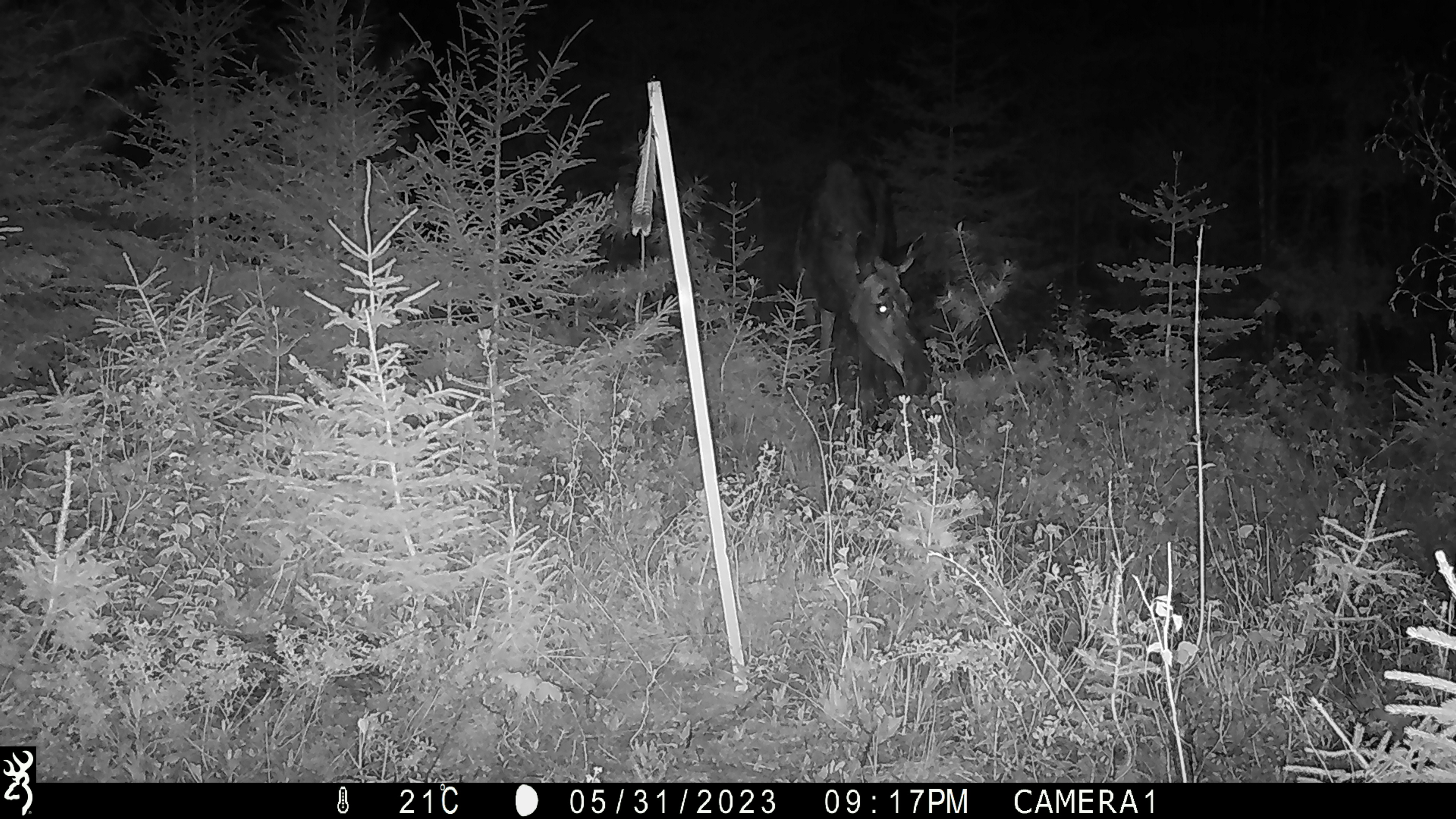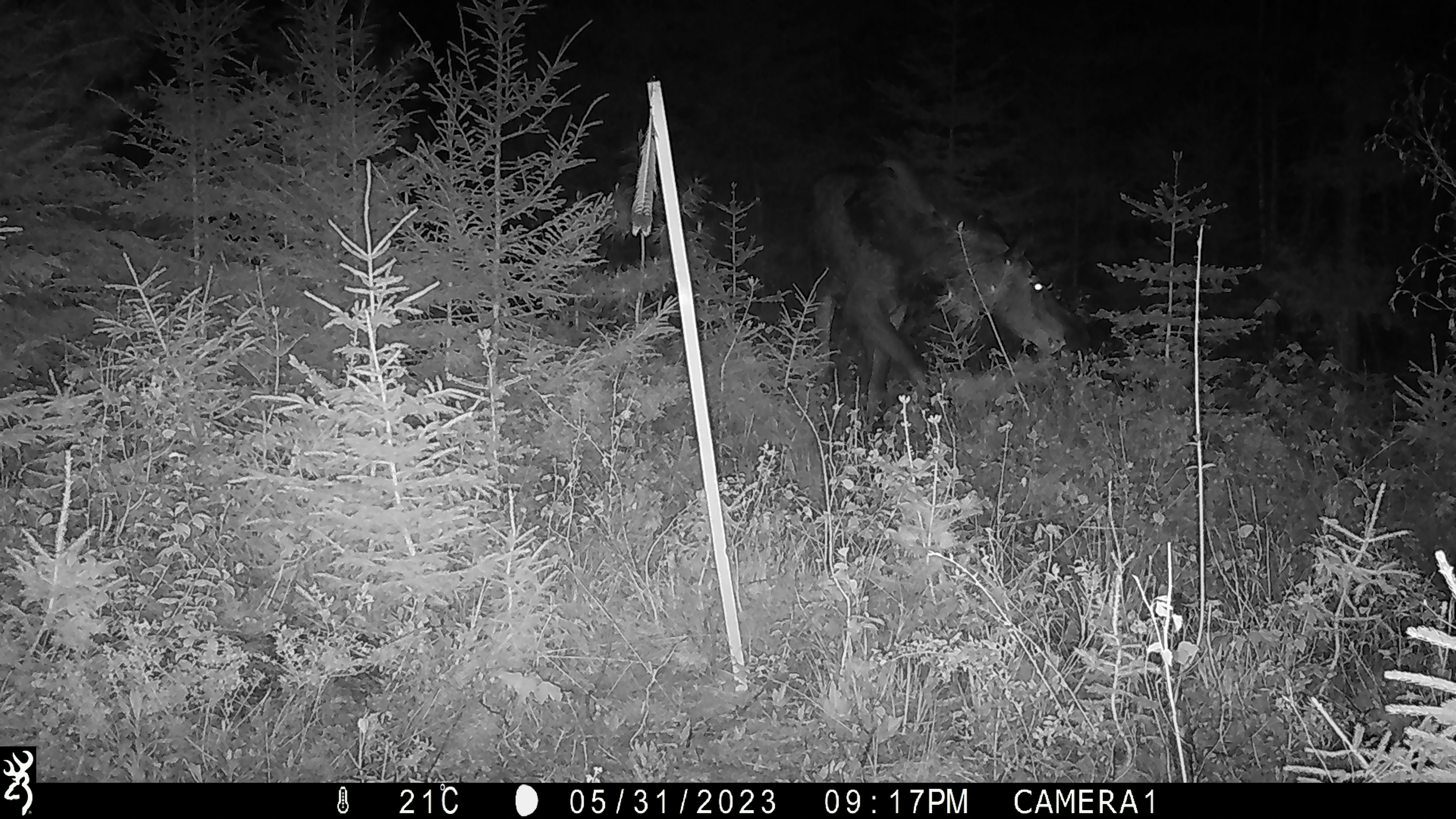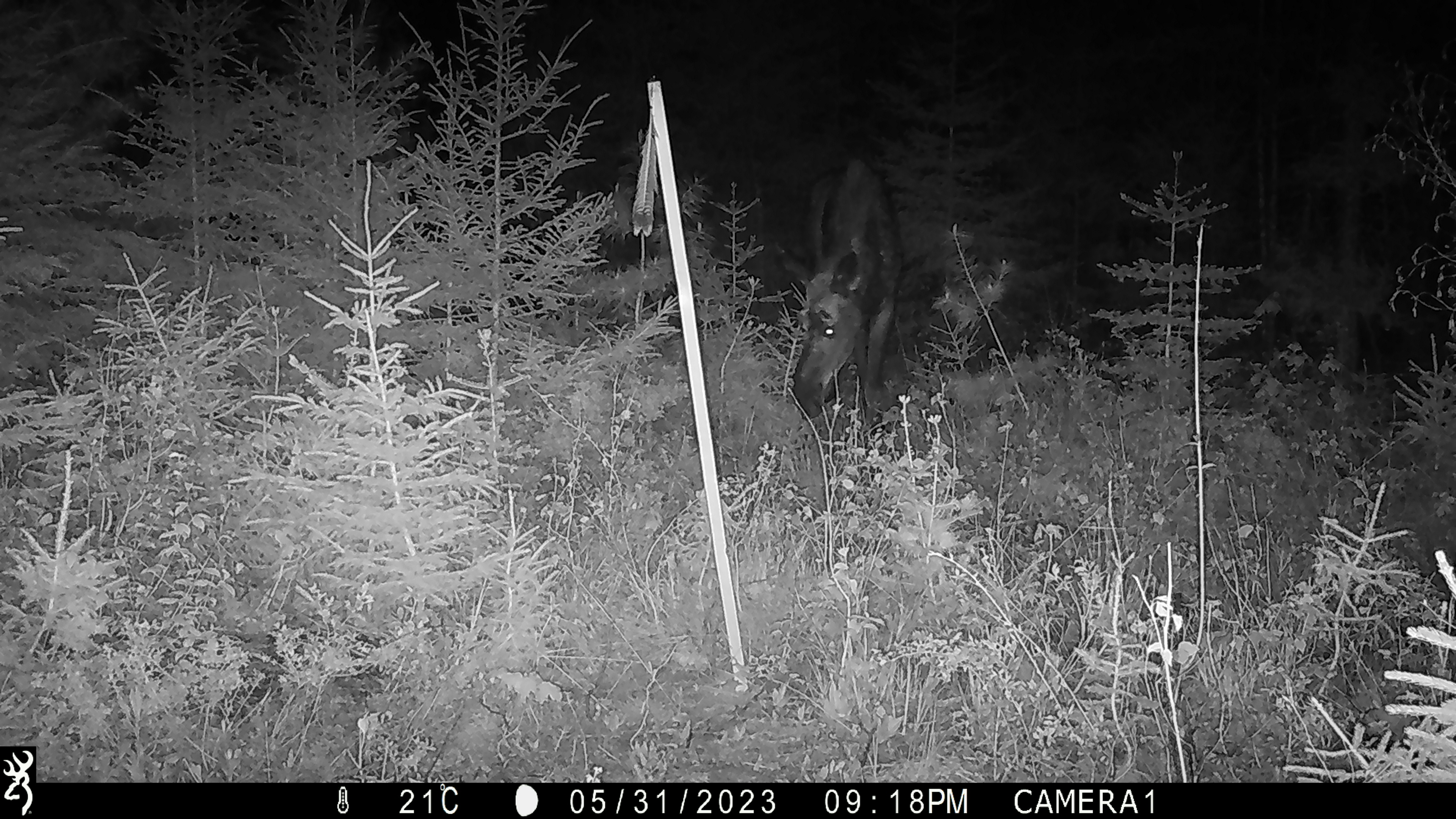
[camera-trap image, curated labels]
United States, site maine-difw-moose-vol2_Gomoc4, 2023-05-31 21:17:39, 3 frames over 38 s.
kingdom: Animalia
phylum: Chordata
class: Mammalia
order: Artiodactyla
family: Cervidae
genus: Alces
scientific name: Alces alces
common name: moose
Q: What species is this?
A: Moose (Alces alces).